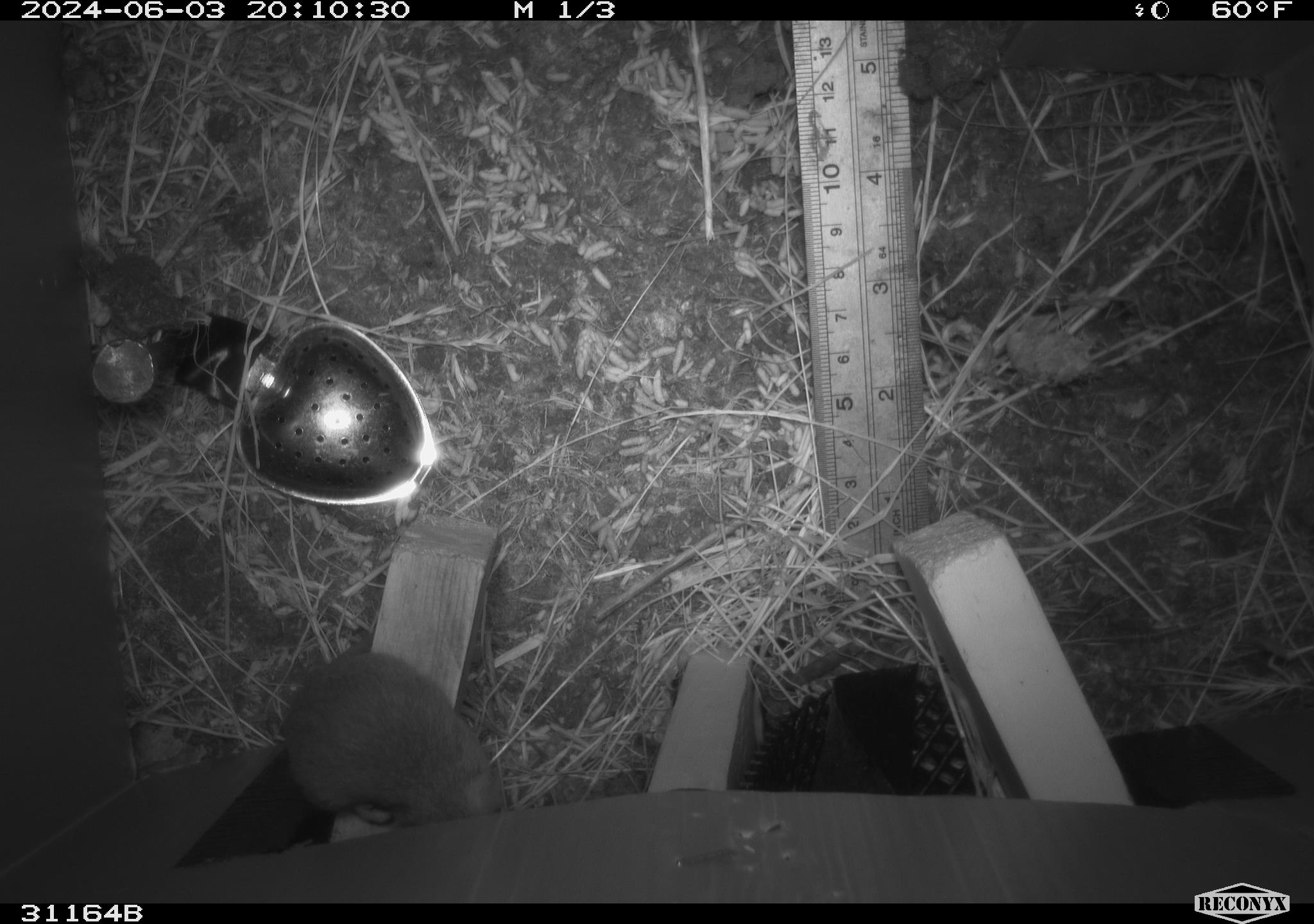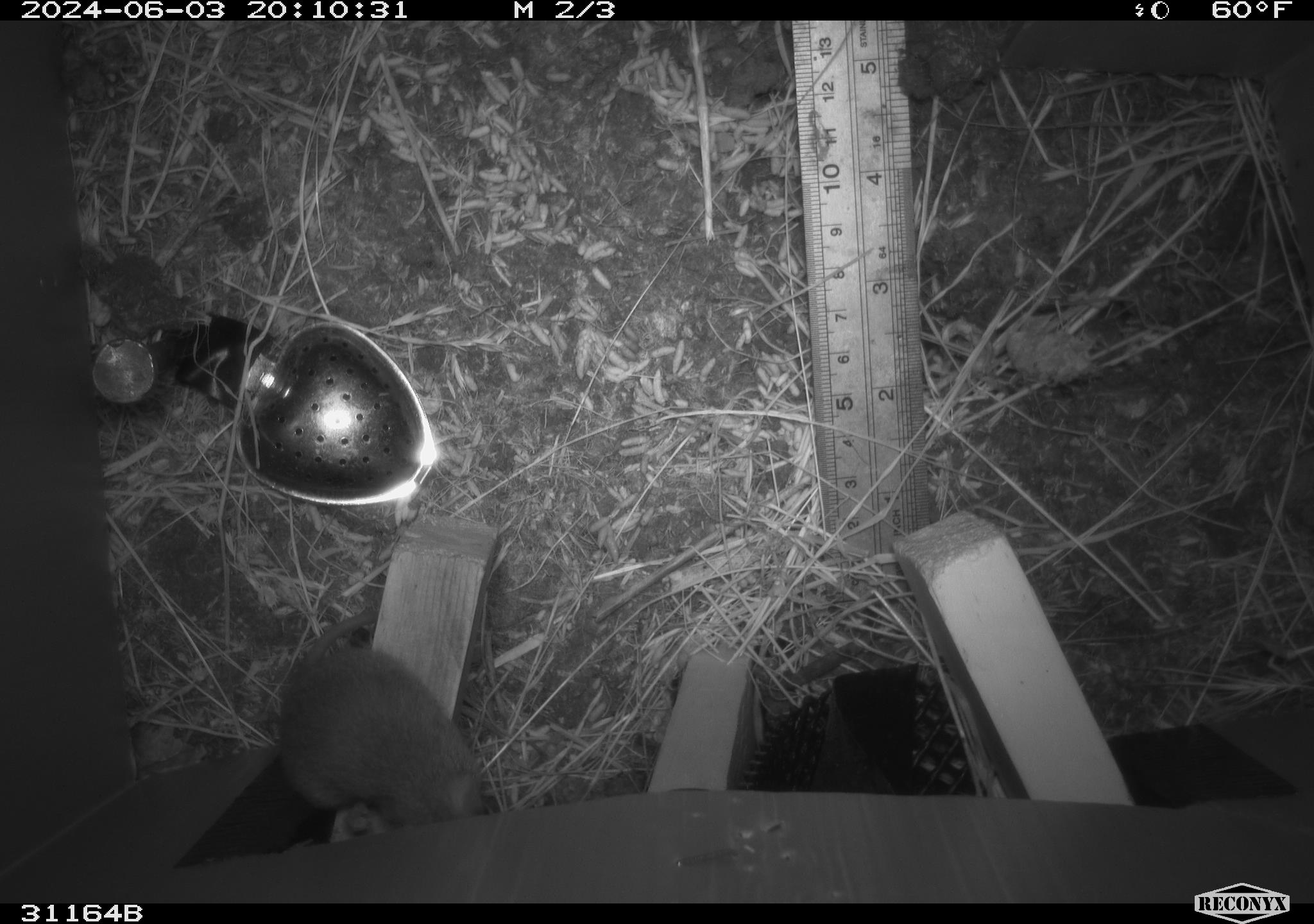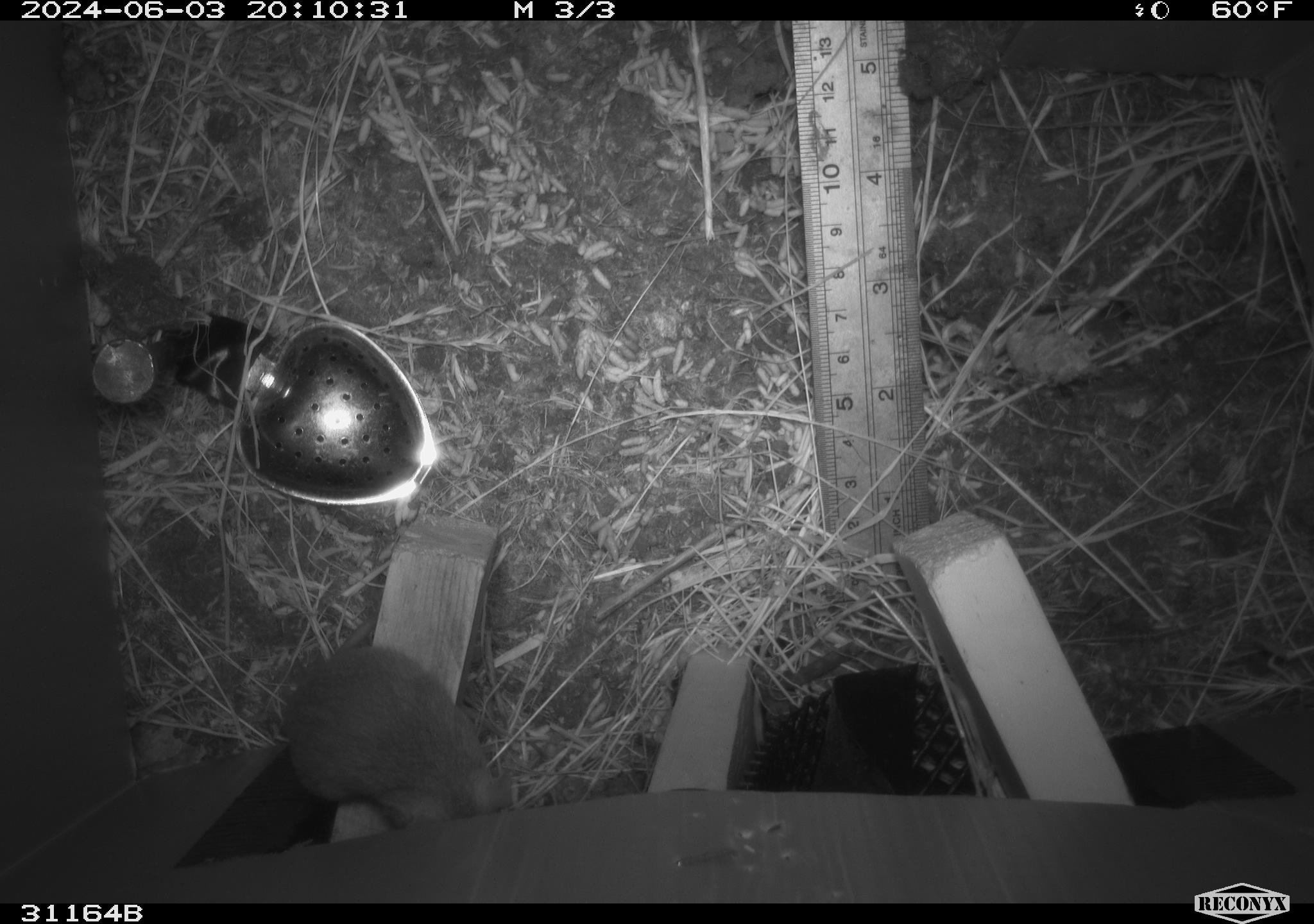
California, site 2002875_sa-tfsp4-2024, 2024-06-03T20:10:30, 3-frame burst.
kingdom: Animalia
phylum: Chordata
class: Mammalia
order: Rodentia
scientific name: Rodentia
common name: mouse species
Mouse species (Rodentia).